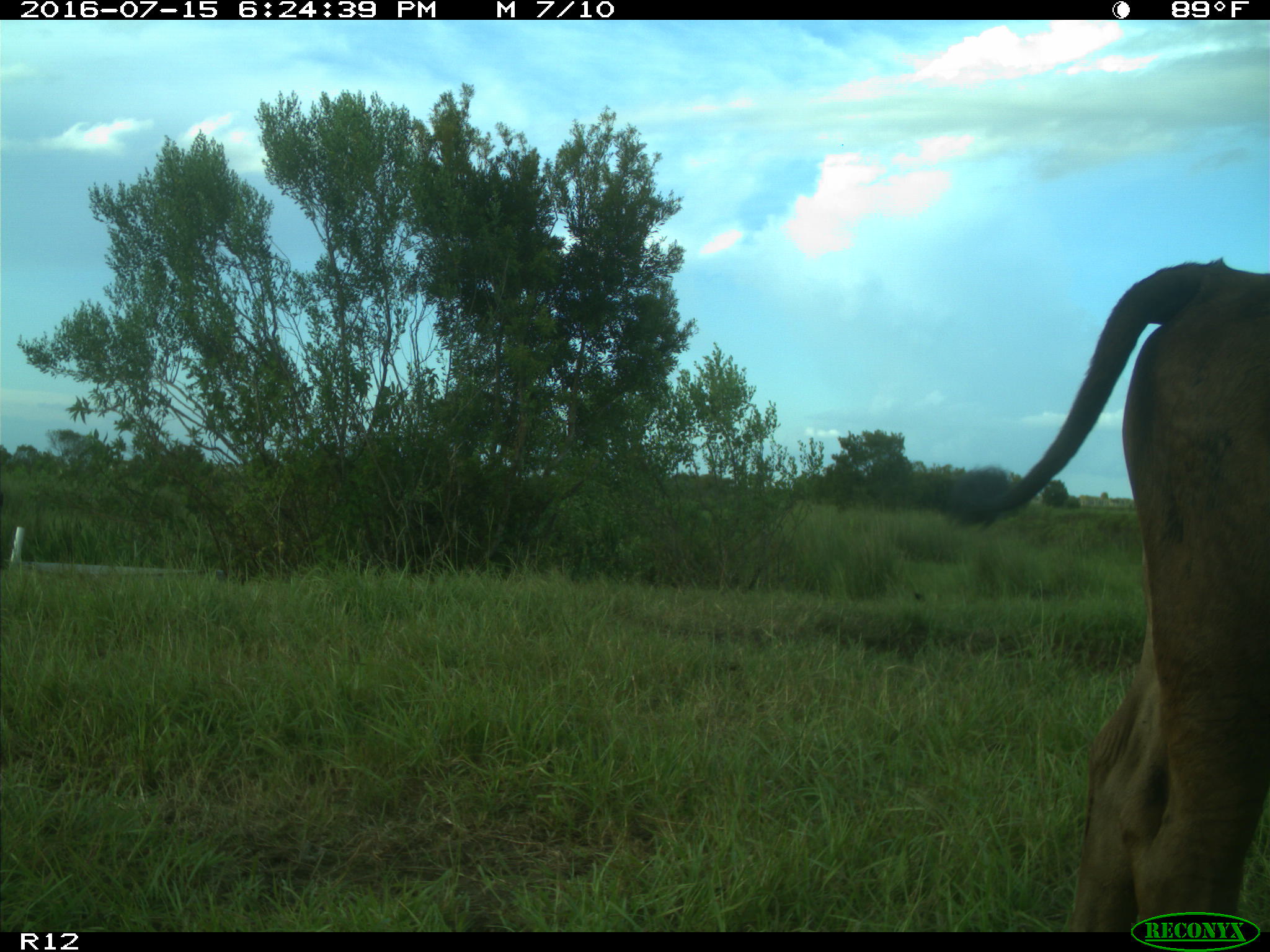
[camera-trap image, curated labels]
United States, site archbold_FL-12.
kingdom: Animalia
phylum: Chordata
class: Mammalia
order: Artiodactyla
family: Bovidae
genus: Bos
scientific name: Bos taurus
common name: domestic cow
Bos taurus (domestic cow).